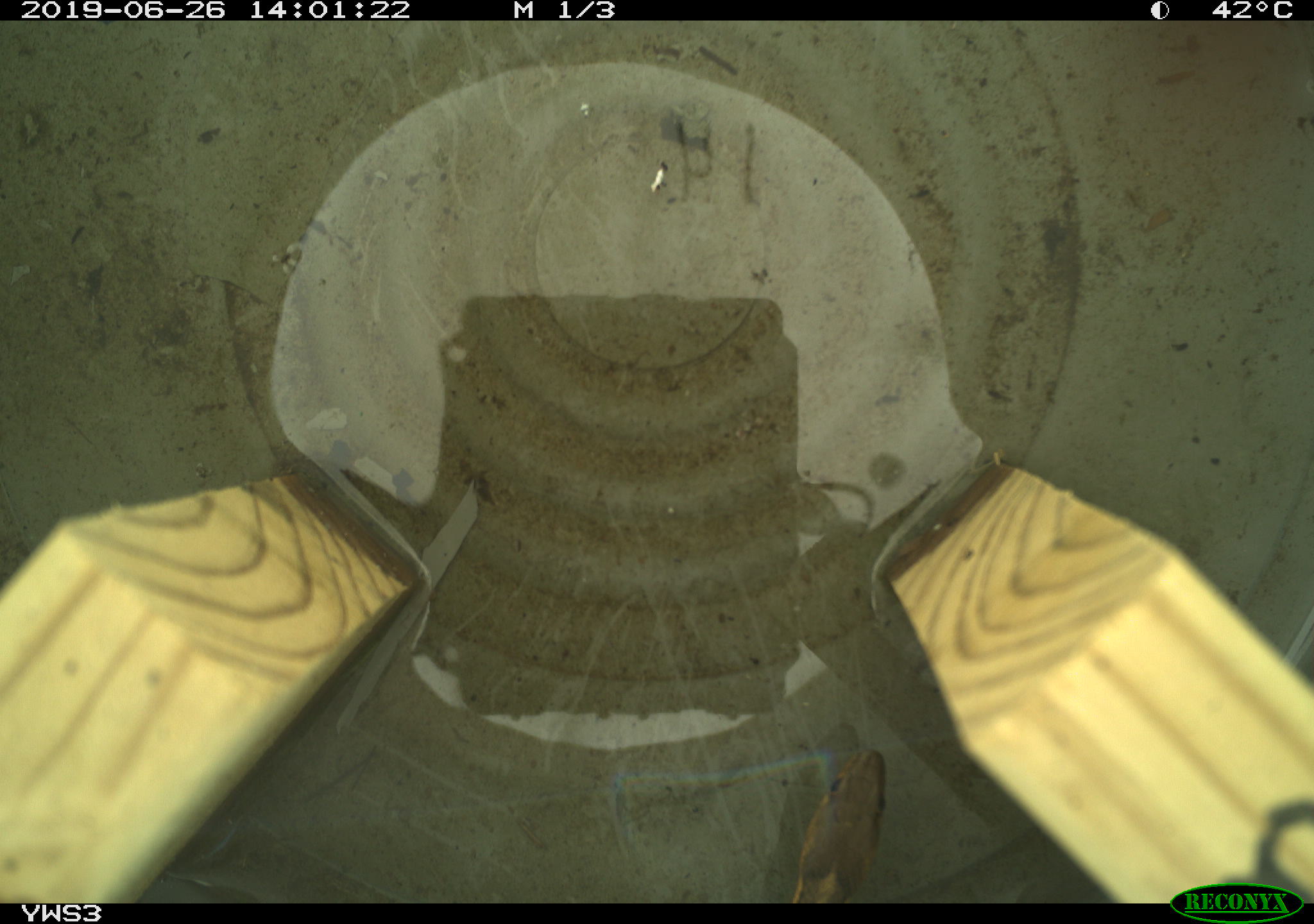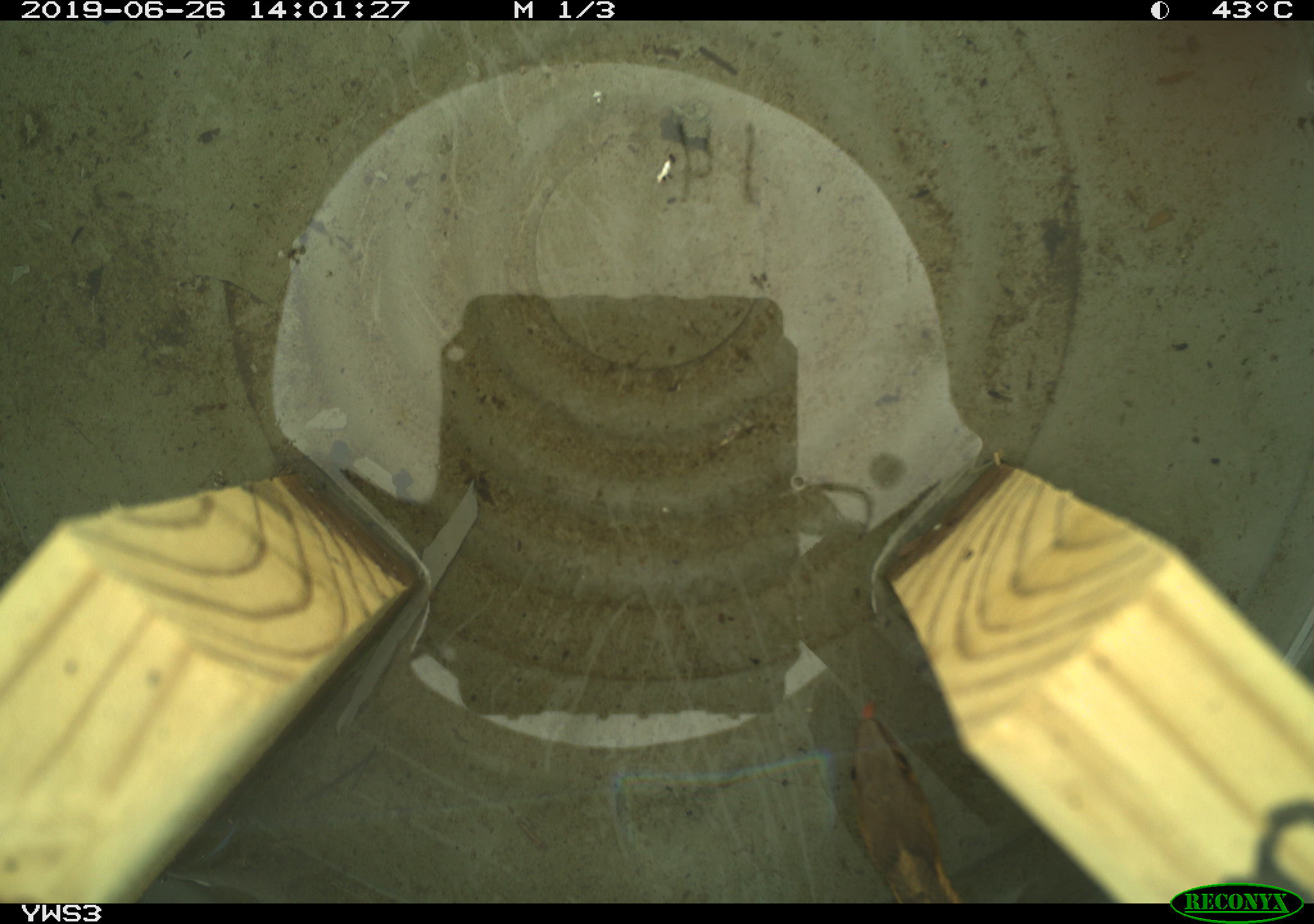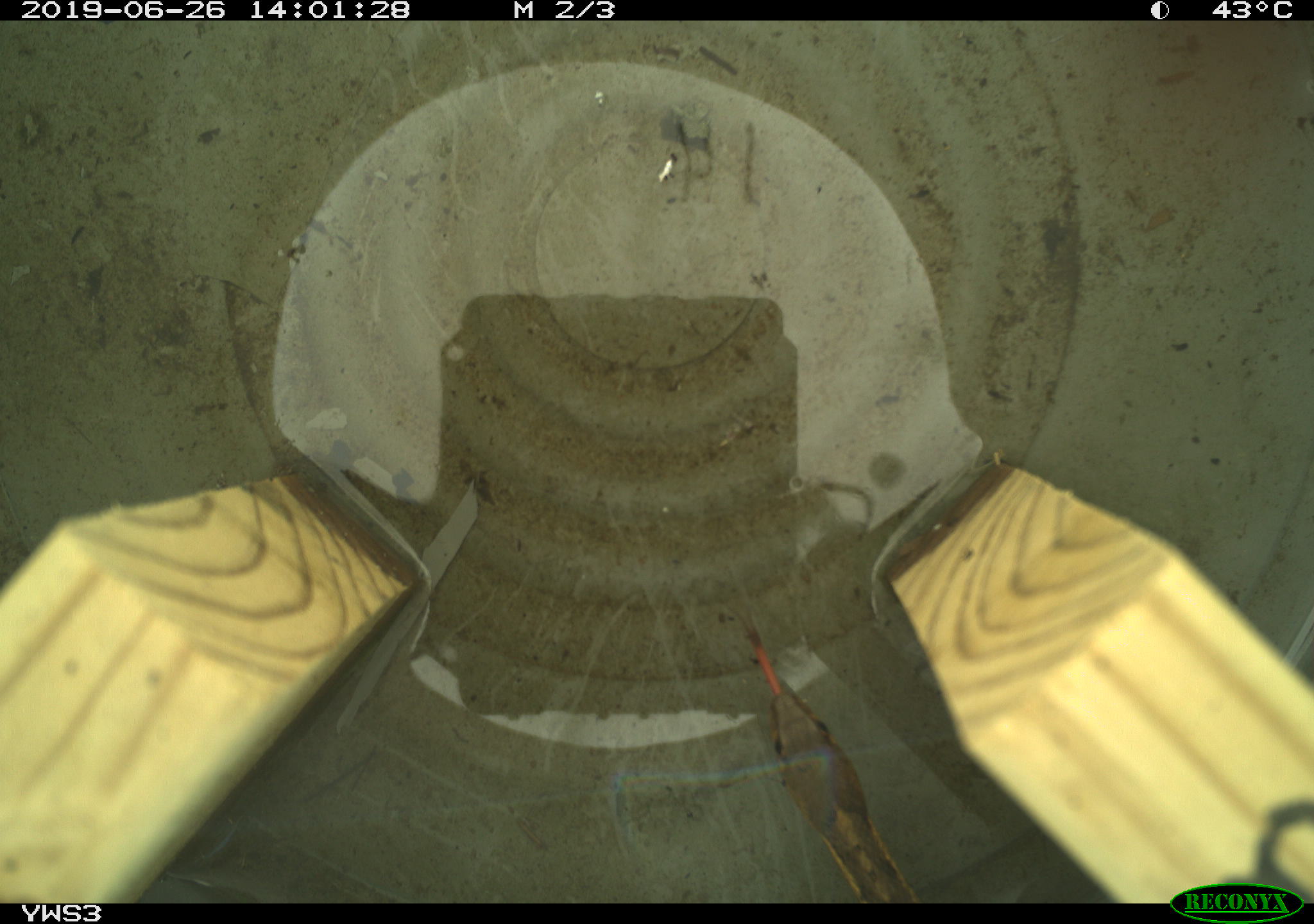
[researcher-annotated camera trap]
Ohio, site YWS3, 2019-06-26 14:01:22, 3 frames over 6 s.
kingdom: Animalia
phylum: Chordata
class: Reptilia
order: Squamata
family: Colubridae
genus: Thamnophis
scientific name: Thamnophis sirtalis sirtalis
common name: eastern gartersnake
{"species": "eastern gartersnake (Thamnophis sirtalis sirtalis)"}